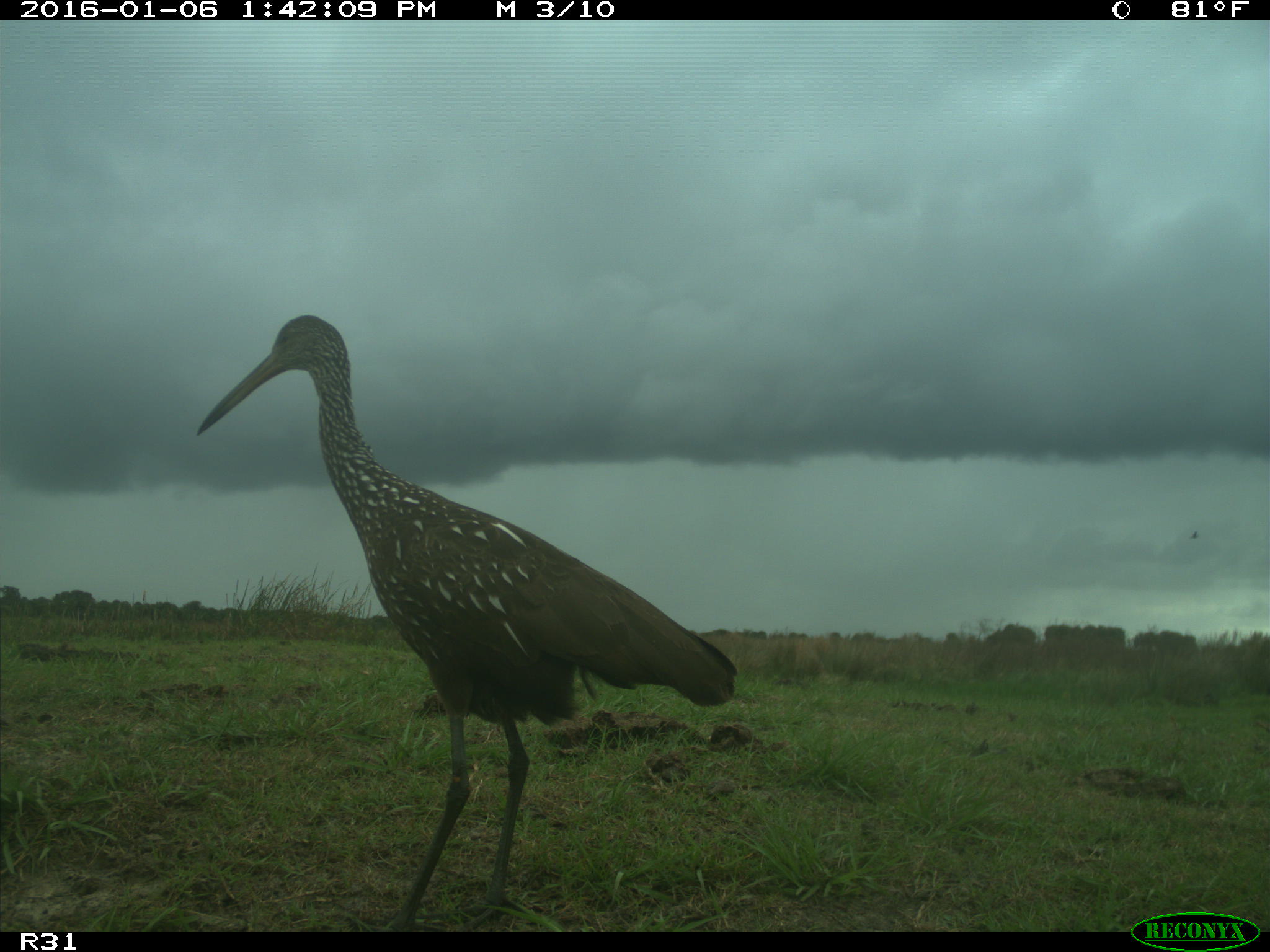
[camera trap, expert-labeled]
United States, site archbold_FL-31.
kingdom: Animalia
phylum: Chordata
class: Aves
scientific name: Aves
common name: birds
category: unidentified bird